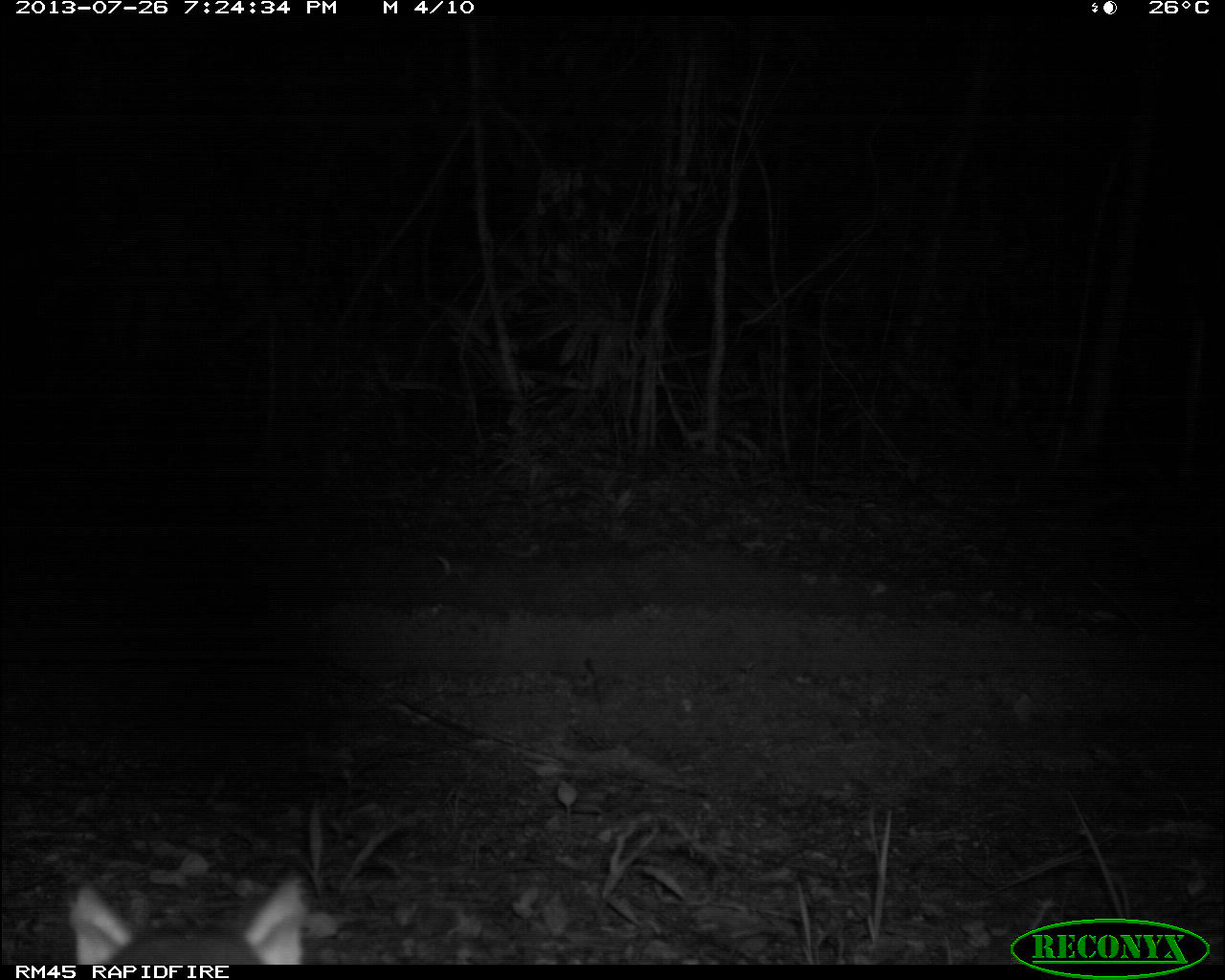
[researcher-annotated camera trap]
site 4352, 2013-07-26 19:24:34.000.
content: unidentified animal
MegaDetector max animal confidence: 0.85